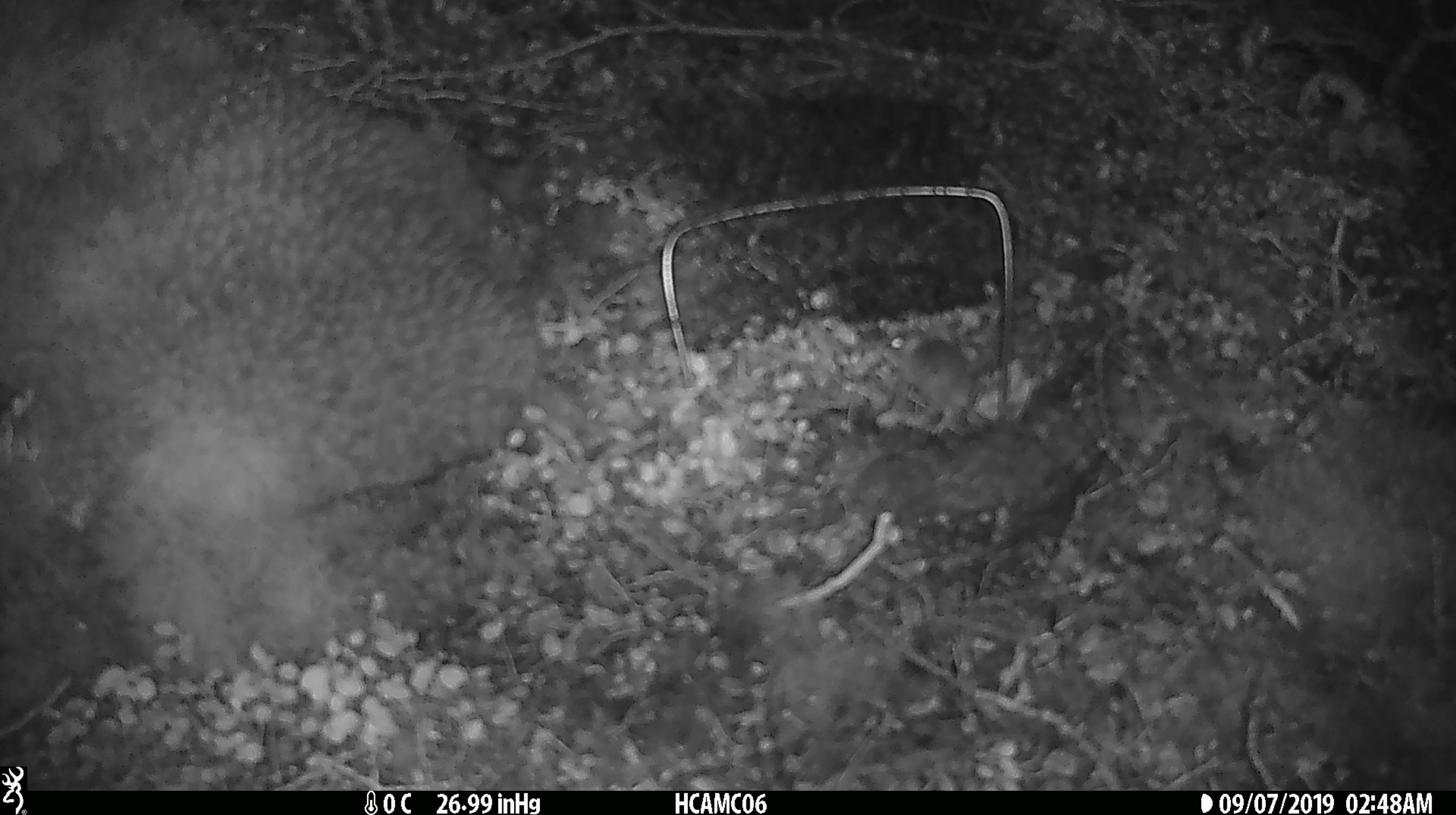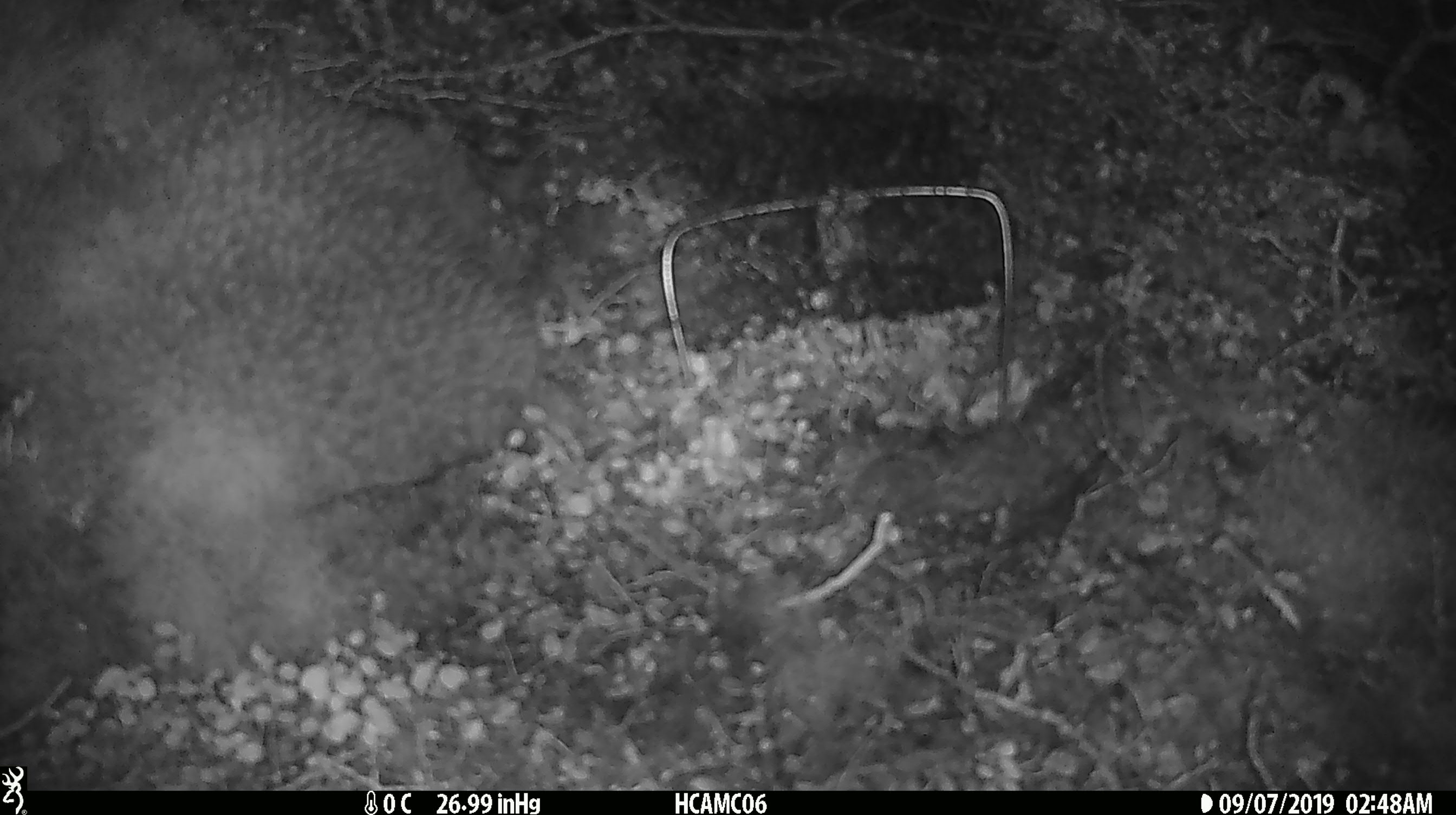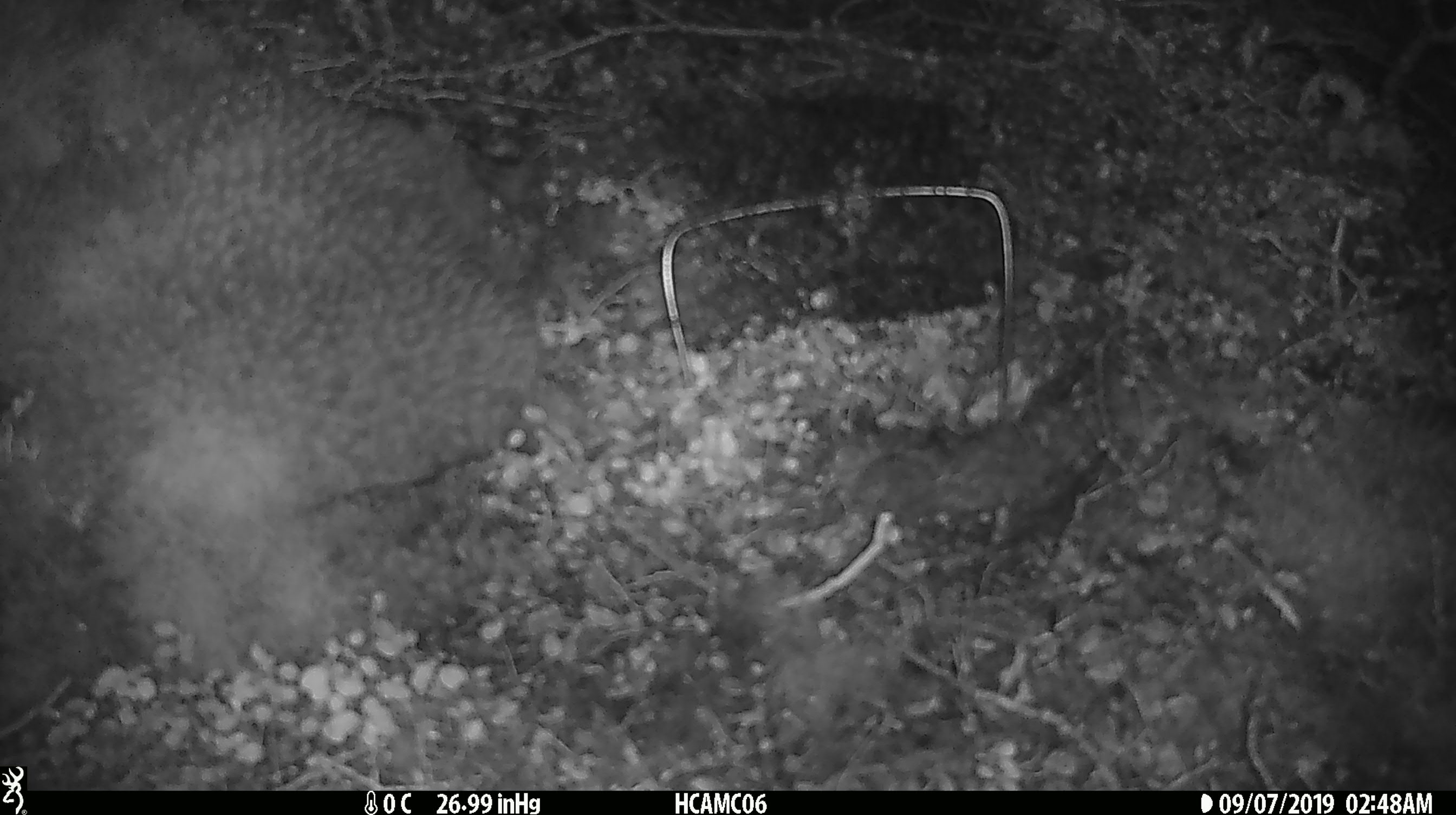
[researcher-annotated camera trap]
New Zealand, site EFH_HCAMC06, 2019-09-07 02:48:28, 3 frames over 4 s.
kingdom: Animalia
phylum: Chordata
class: Mammalia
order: Rodentia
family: Muridae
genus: Mus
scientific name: Mus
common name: mouse